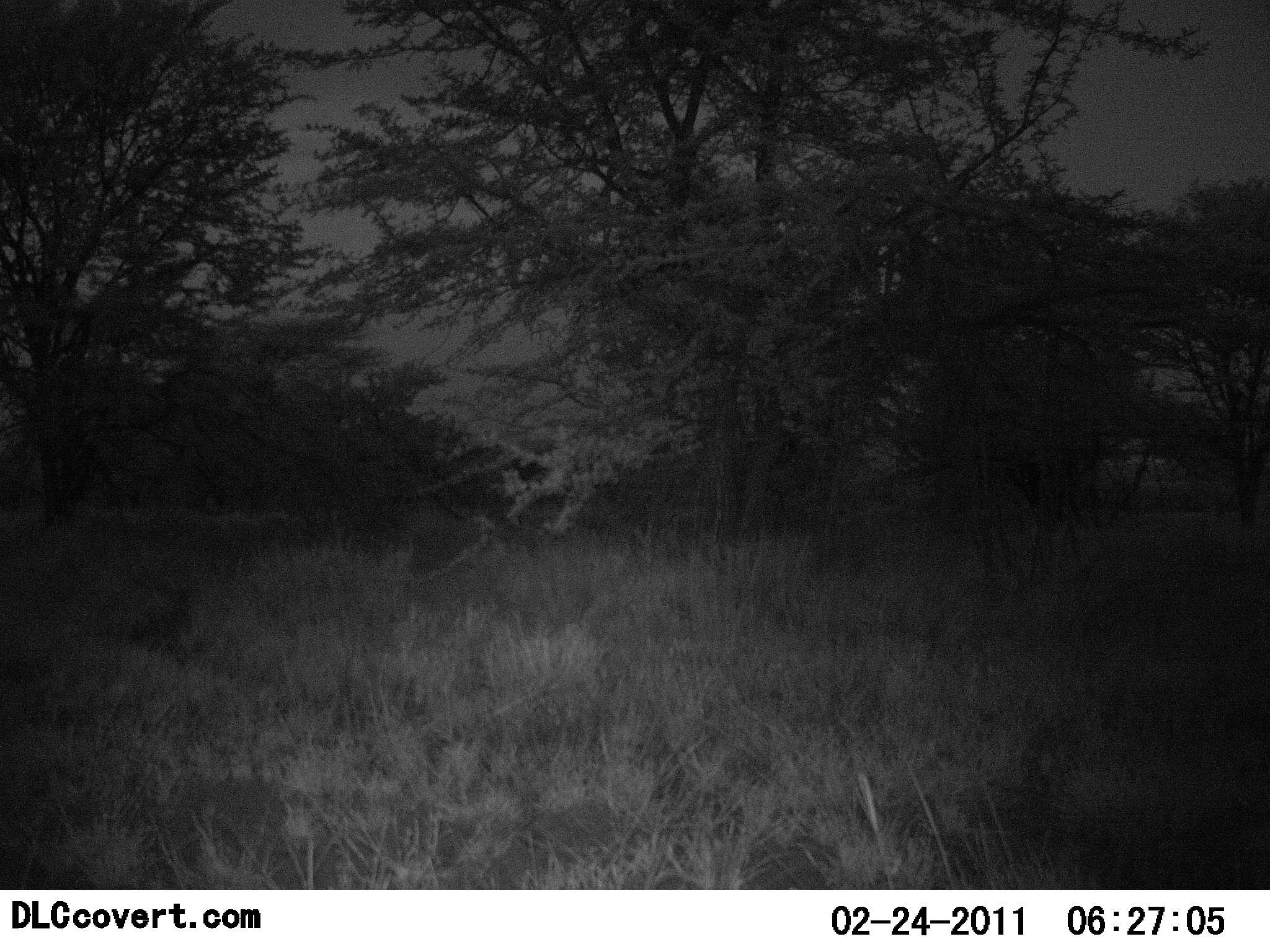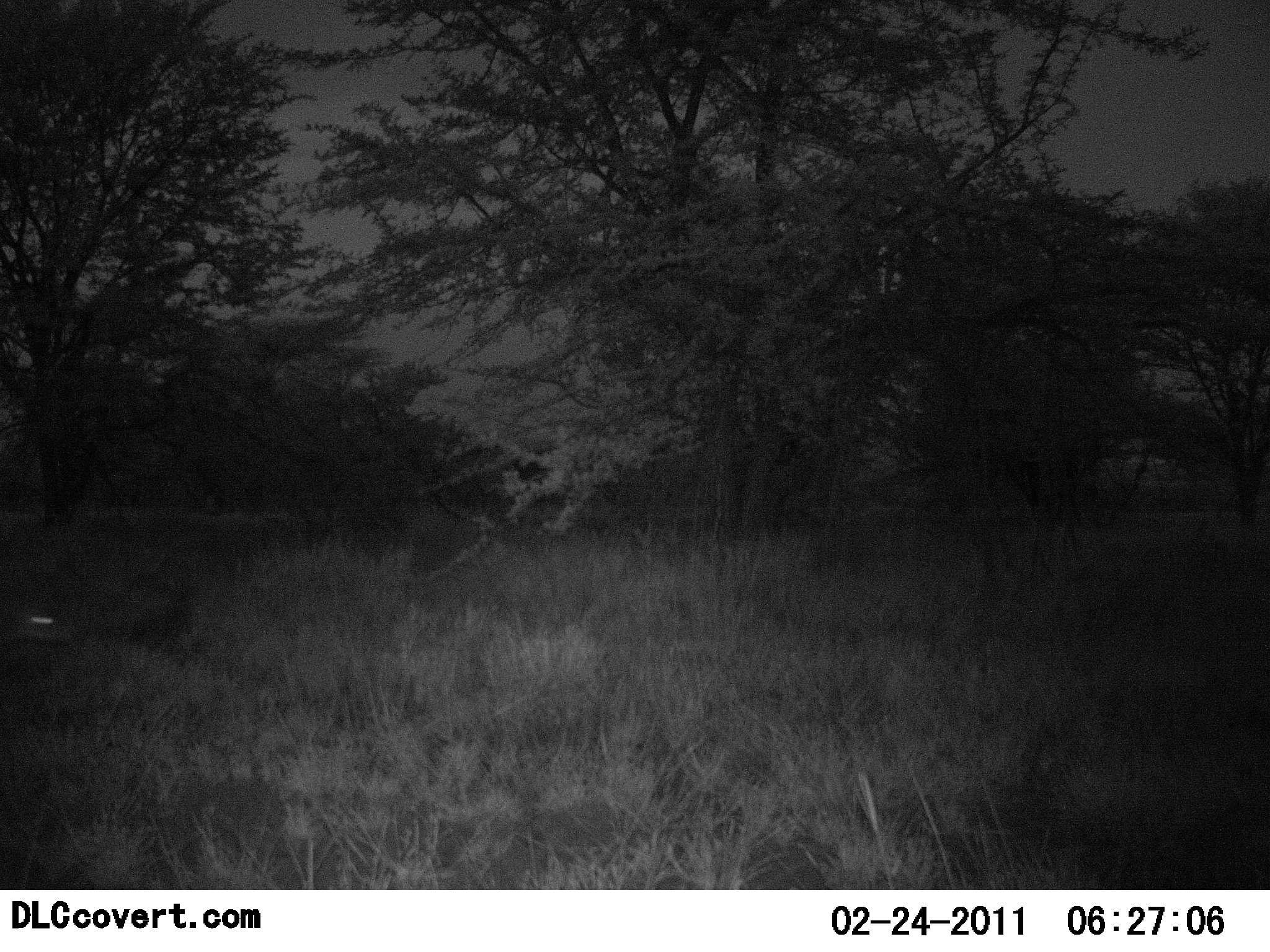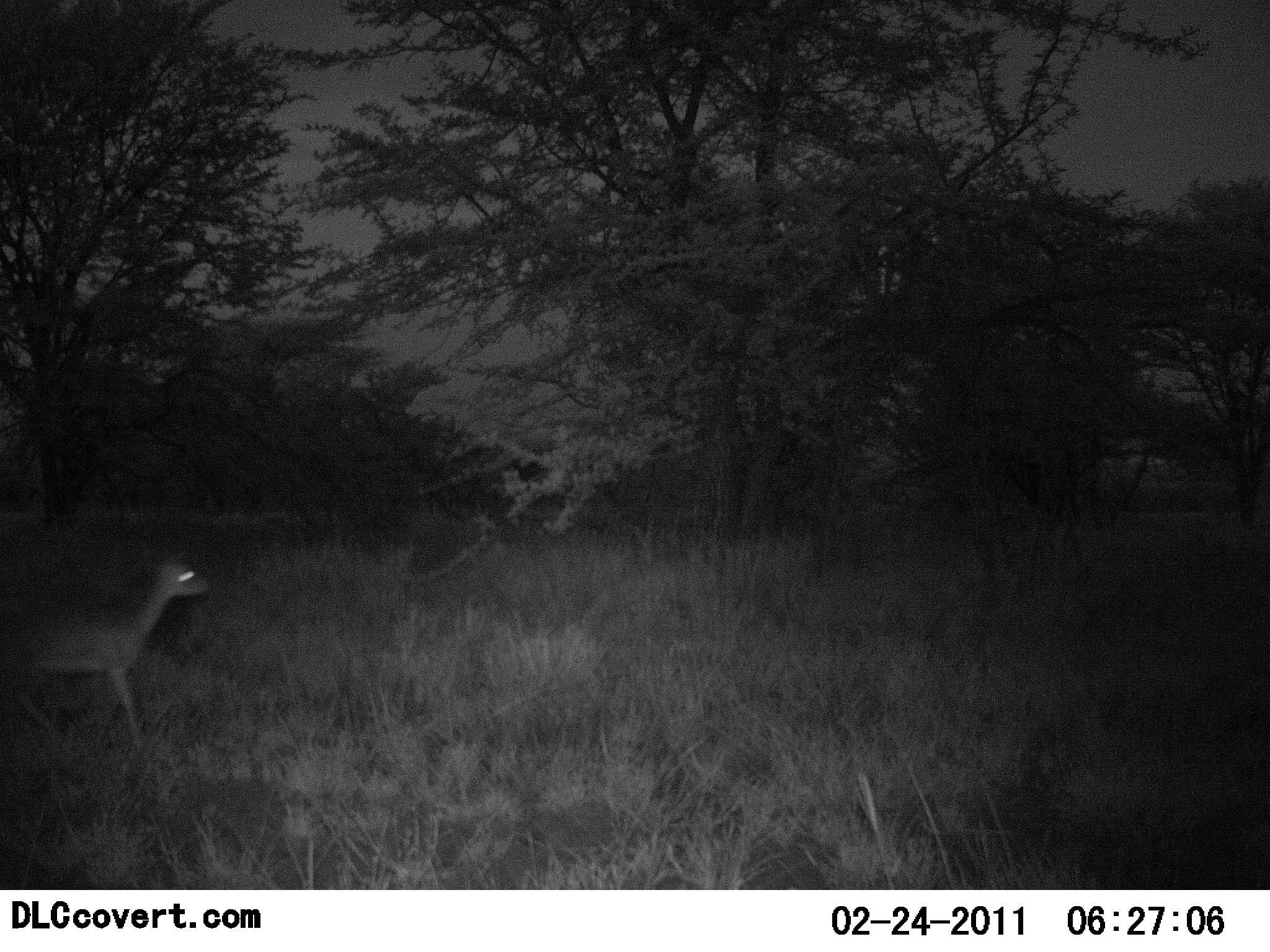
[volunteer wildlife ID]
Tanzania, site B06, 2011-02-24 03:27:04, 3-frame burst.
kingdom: Animalia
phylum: Chordata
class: Mammalia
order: Artiodactyla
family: Bovidae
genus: Madoqua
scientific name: Madoqua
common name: dikdik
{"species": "dikdik (Madoqua)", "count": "1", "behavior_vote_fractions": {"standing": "0%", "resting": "0%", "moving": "100%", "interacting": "0%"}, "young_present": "0%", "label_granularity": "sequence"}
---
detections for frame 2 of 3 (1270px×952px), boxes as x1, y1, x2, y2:
animal: 1, 606, 64, 645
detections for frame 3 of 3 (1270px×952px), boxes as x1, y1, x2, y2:
animal: 1, 558, 210, 750